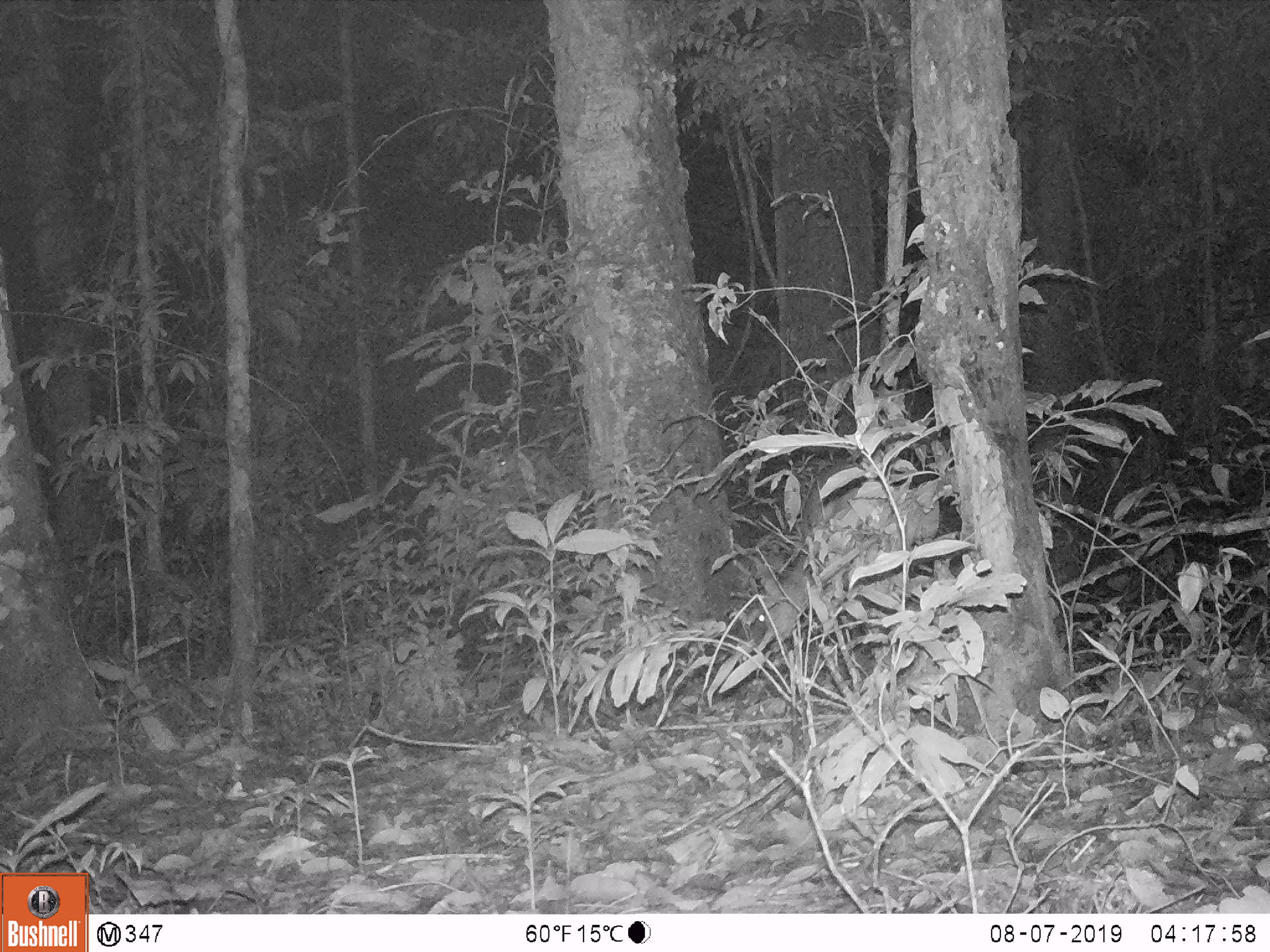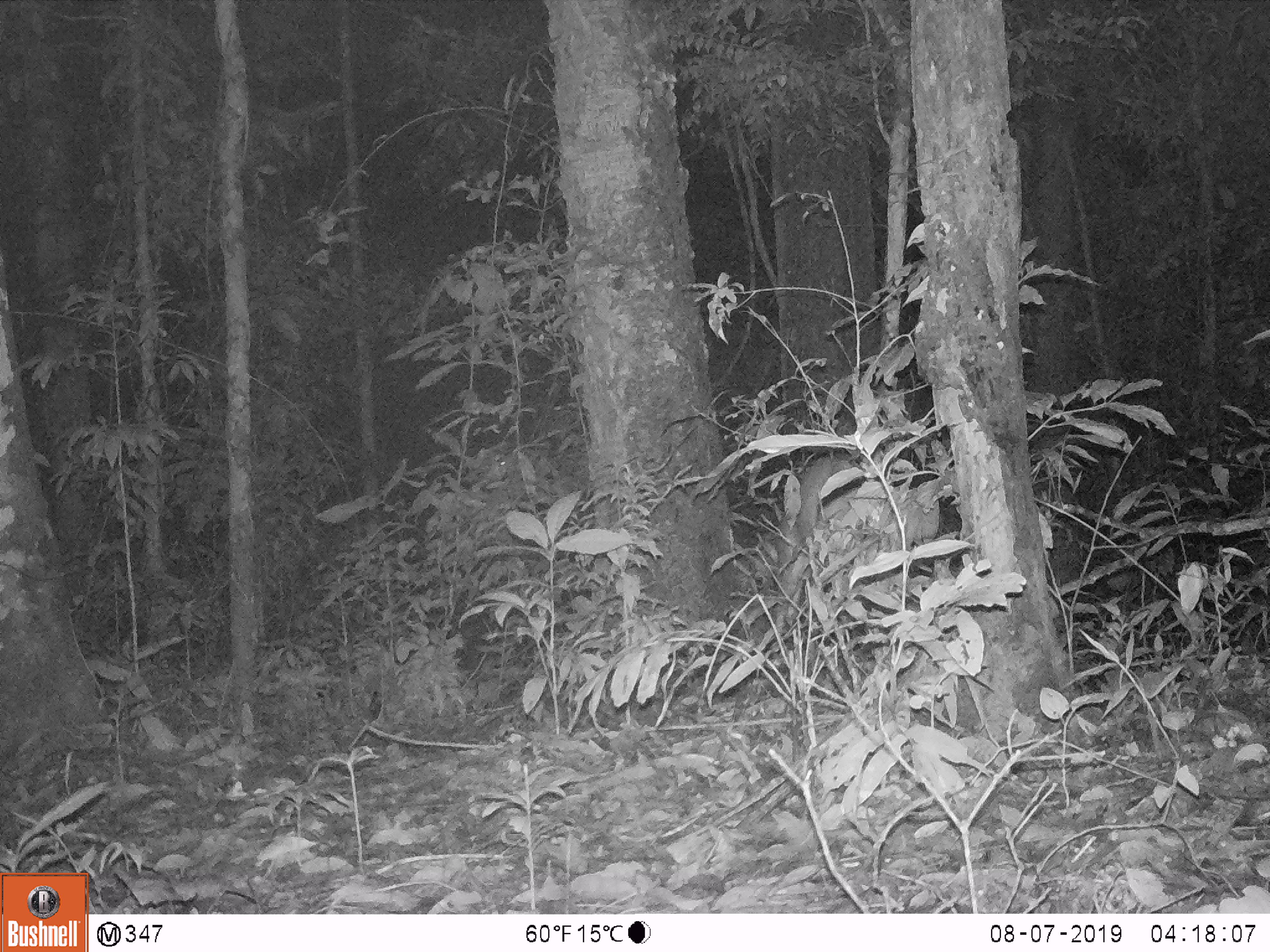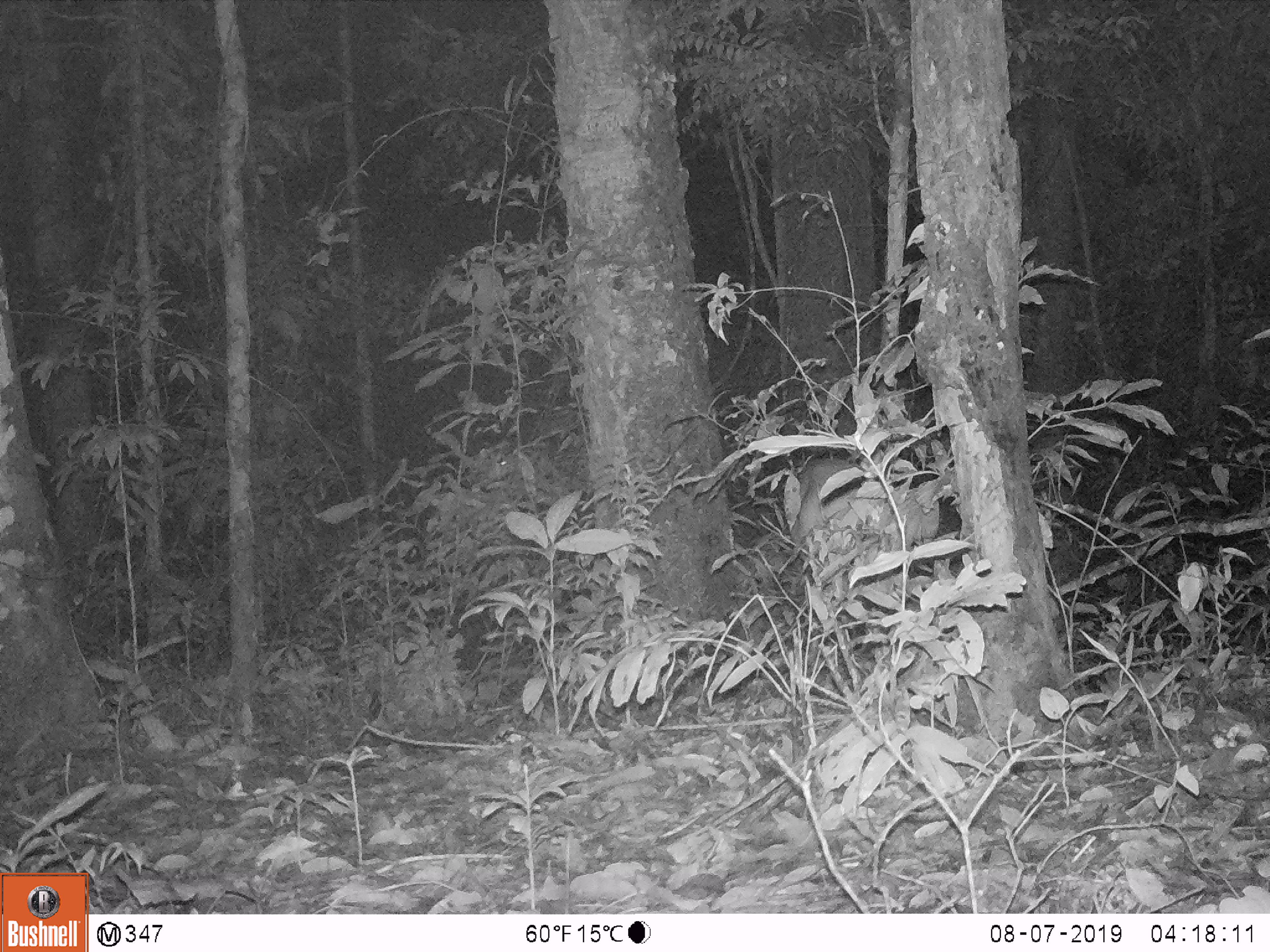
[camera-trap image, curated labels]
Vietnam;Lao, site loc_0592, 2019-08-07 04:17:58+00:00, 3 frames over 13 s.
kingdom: Animalia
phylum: Chordata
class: Mammalia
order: Artiodactyla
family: Cervidae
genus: Muntiacus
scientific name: Muntiacus muntjak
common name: red muntjac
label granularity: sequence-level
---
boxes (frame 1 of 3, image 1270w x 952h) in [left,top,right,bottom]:
red muntjac: [729,459,941,660]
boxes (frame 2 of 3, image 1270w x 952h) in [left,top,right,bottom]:
red muntjac: [774,453,942,635]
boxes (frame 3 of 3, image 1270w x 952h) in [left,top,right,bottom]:
red muntjac: [790,457,942,611]